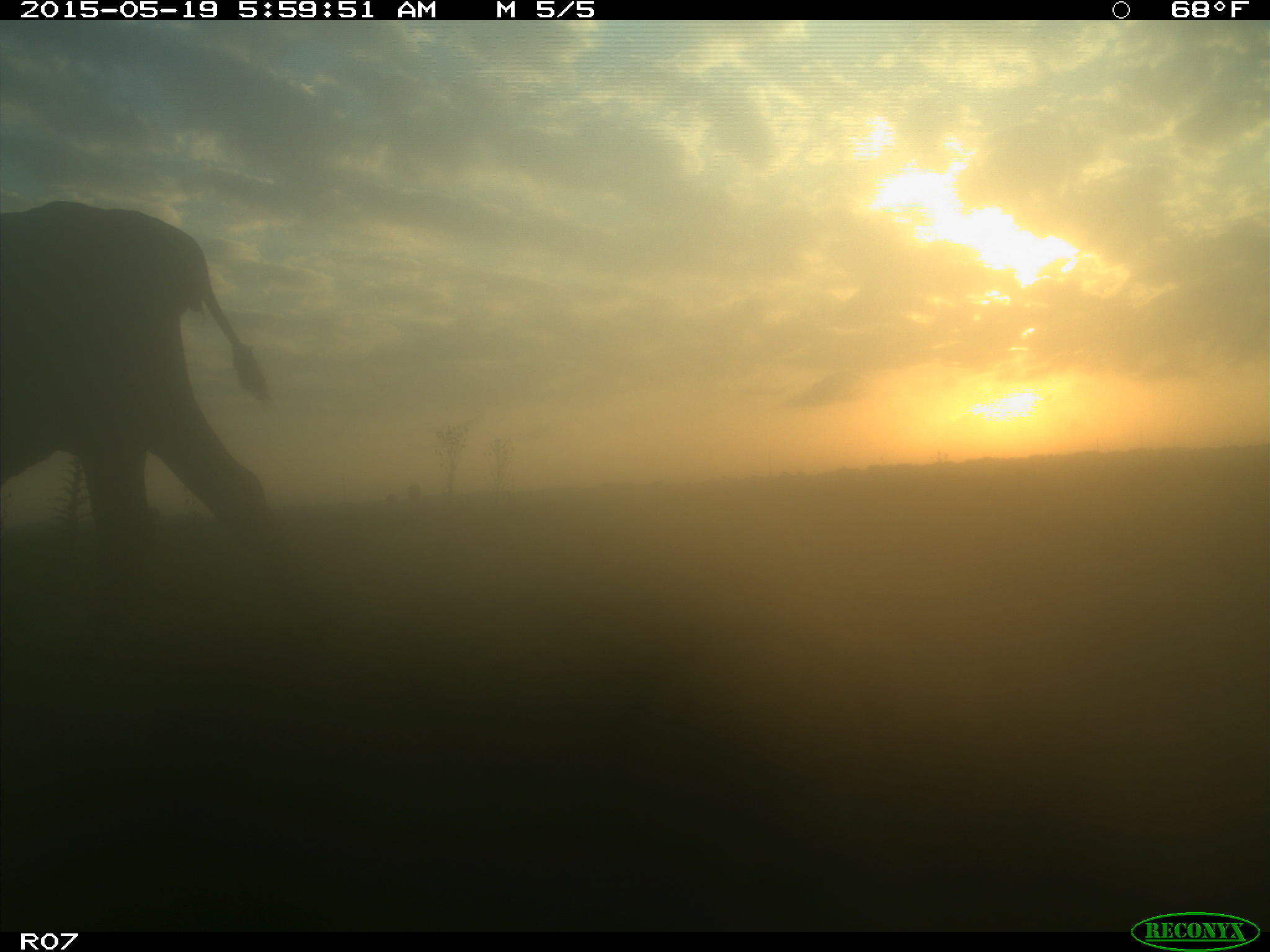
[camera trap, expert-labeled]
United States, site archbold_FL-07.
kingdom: Animalia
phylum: Chordata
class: Mammalia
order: Artiodactyla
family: Bovidae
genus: Bos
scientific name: Bos taurus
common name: domestic cow